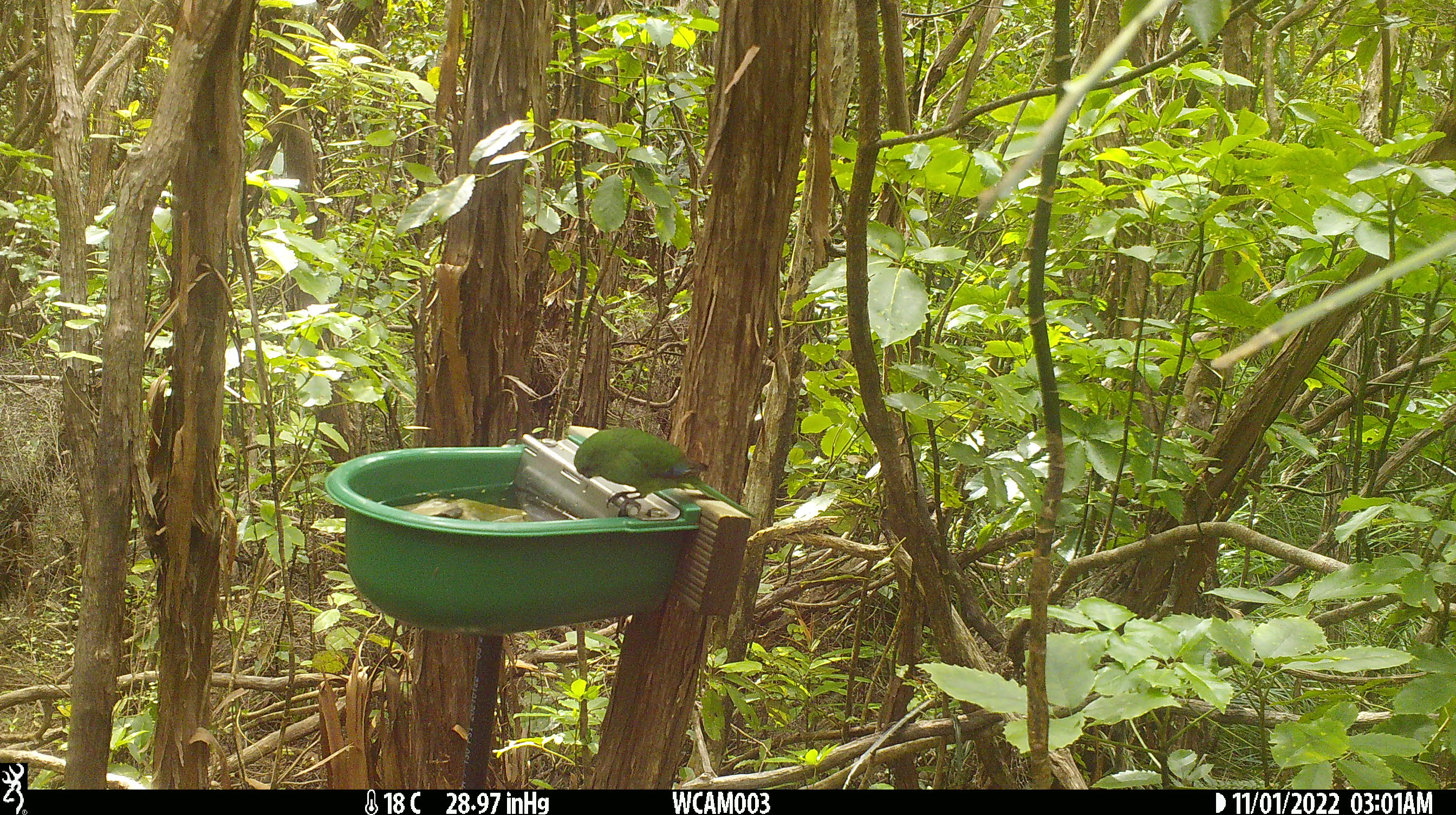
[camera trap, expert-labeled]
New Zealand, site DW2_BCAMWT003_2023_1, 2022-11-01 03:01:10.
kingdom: Animalia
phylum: Chordata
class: Aves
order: Psittaciformes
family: Psittaculidae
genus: Cyanoramphus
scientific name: Cyanoramphus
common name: parakeet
Parakeet (Cyanoramphus).